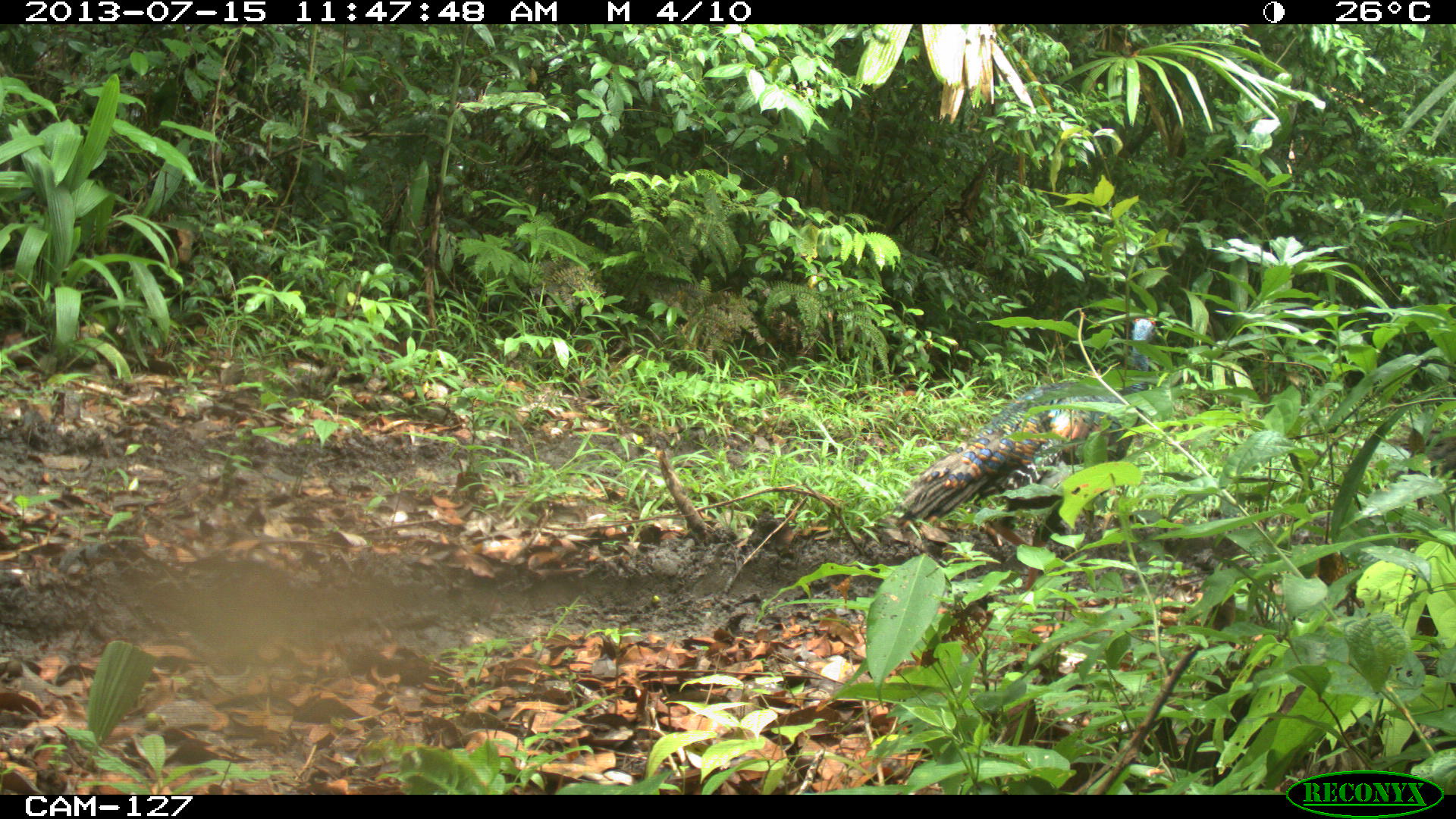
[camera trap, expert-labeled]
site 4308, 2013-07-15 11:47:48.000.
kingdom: Animalia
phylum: Chordata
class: Aves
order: Galliformes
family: Phasianidae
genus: Meleagris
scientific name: Meleagris ocellata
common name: ocellated turkey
Meleagris ocellata (ocellated turkey), count 2.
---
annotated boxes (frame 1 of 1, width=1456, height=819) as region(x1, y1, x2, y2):
meleagris ocellata: region(889, 315, 1158, 593)